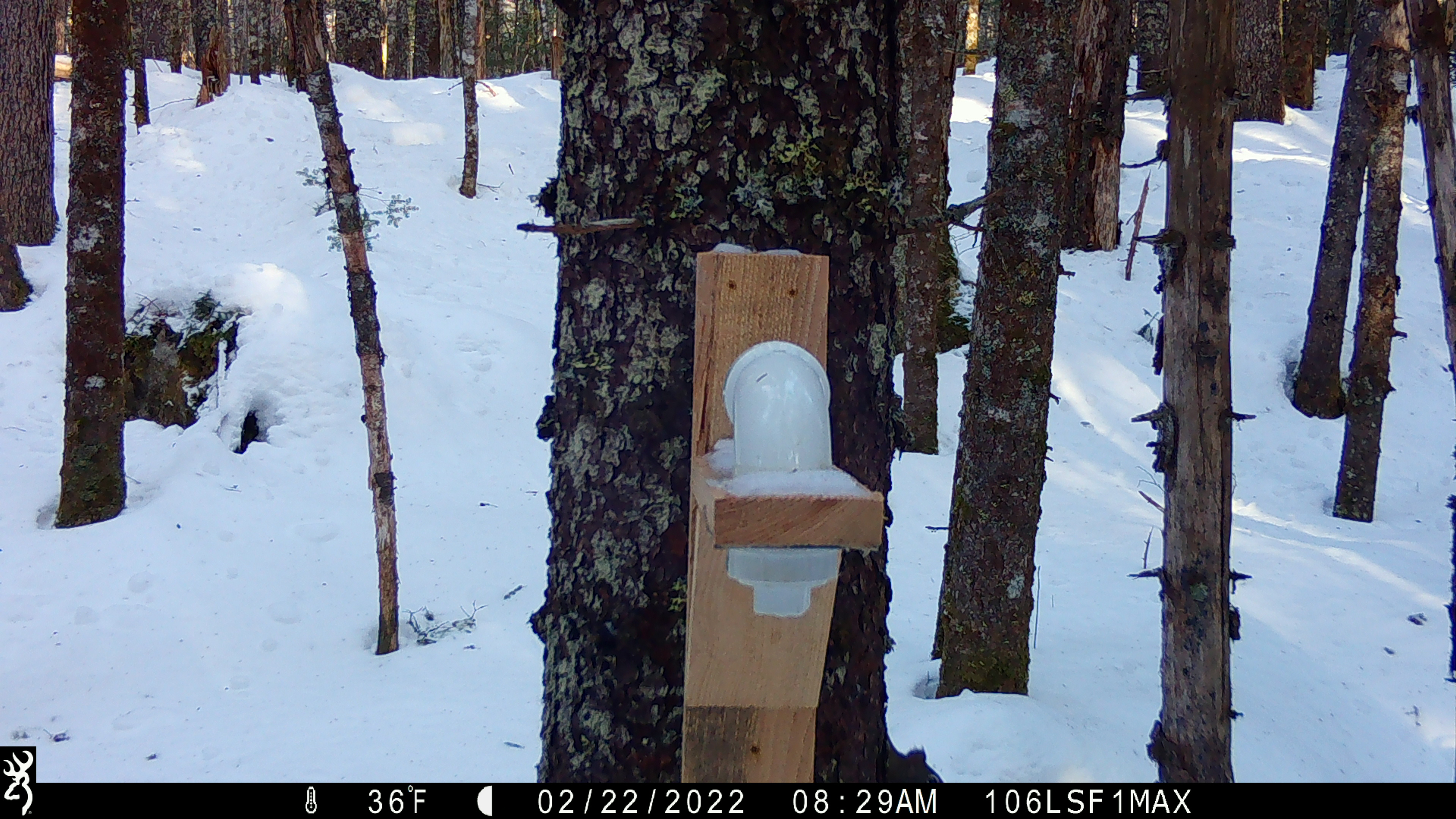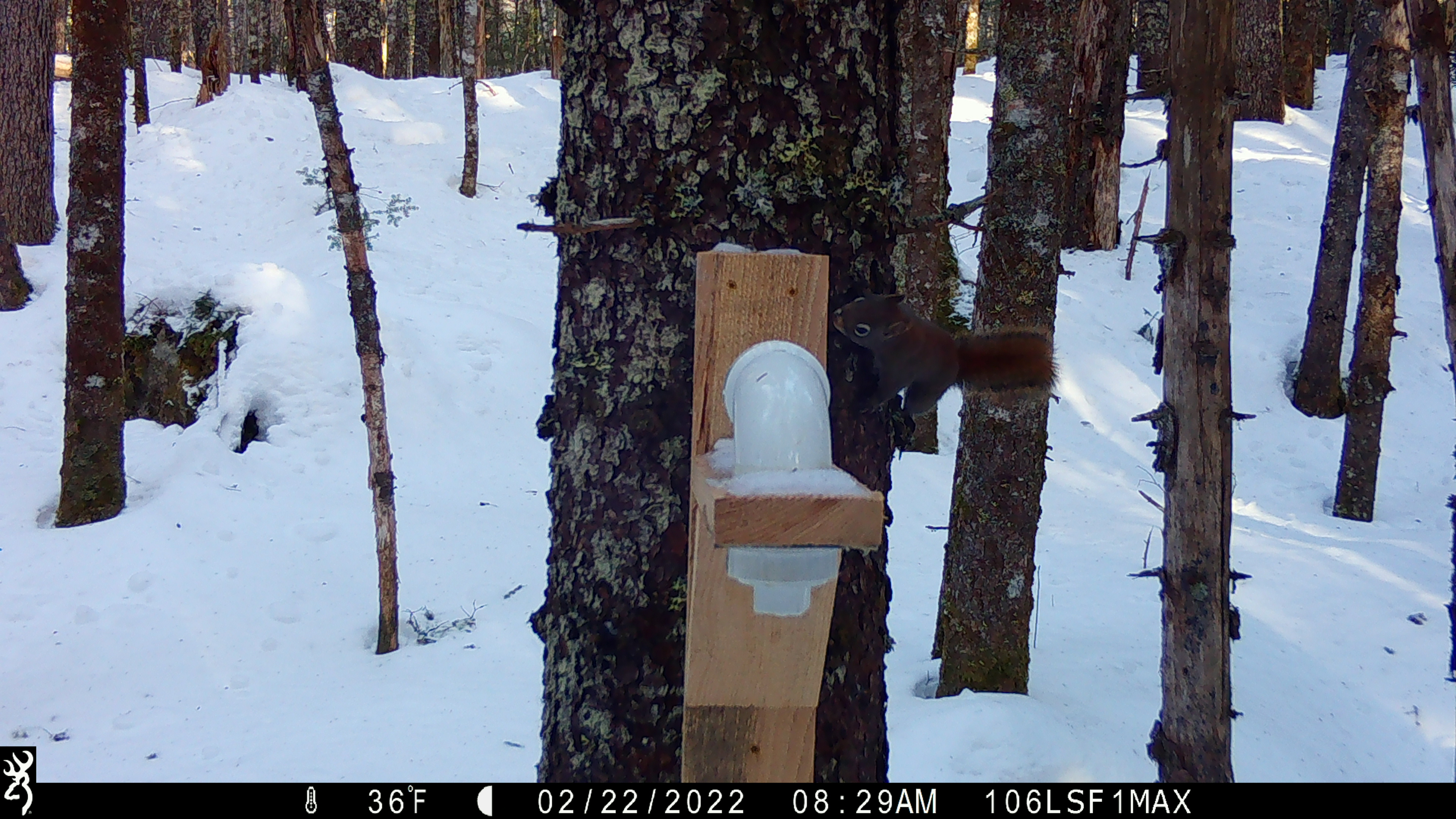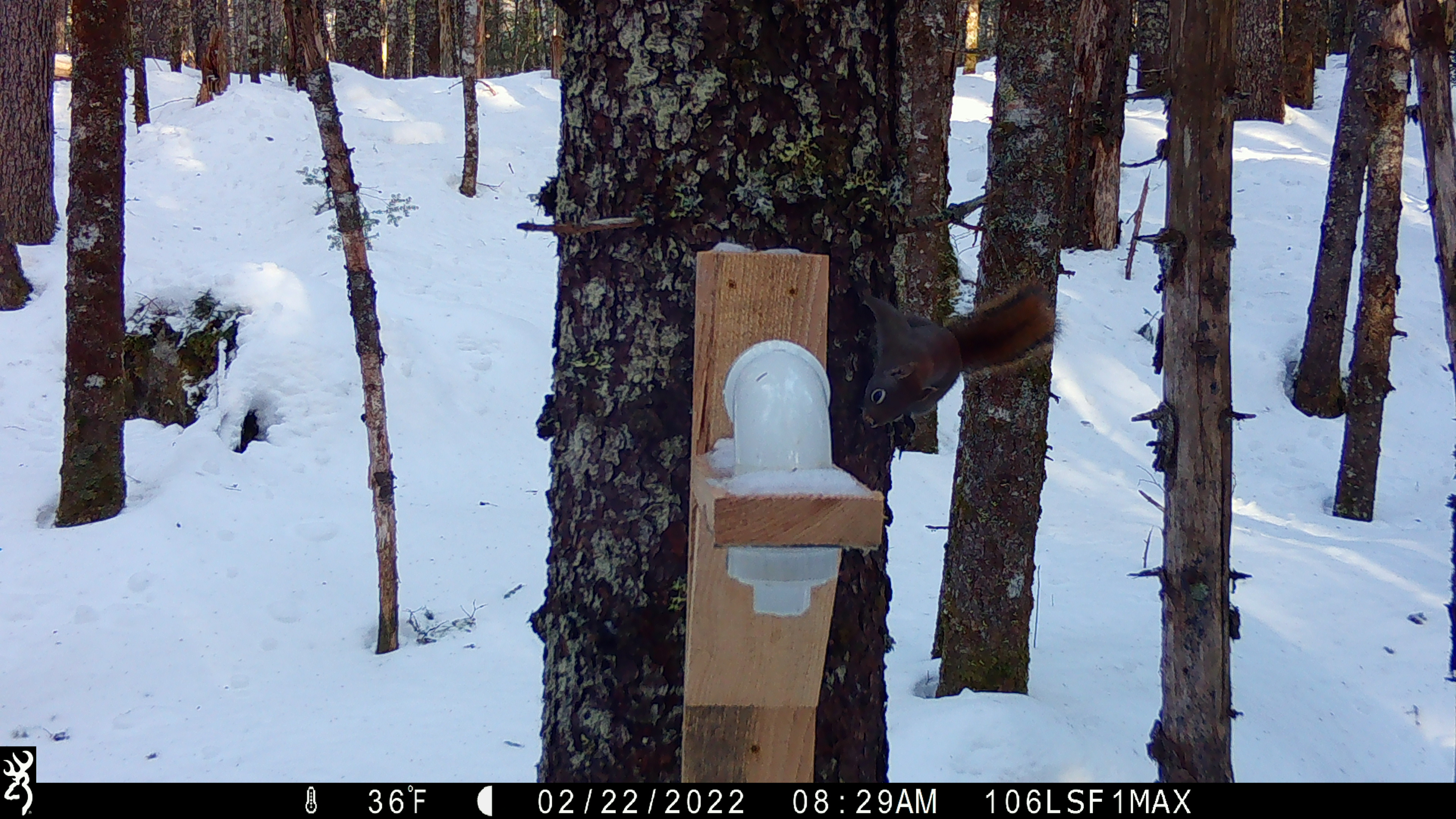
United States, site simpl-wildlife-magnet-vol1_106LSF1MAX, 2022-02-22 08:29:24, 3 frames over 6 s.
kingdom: Animalia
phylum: Chordata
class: Mammalia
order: Rodentia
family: Sciuridae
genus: Tamiasciurus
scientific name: Tamiasciurus hudsonicus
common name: red squirrel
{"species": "red squirrel (Tamiasciurus hudsonicus)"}